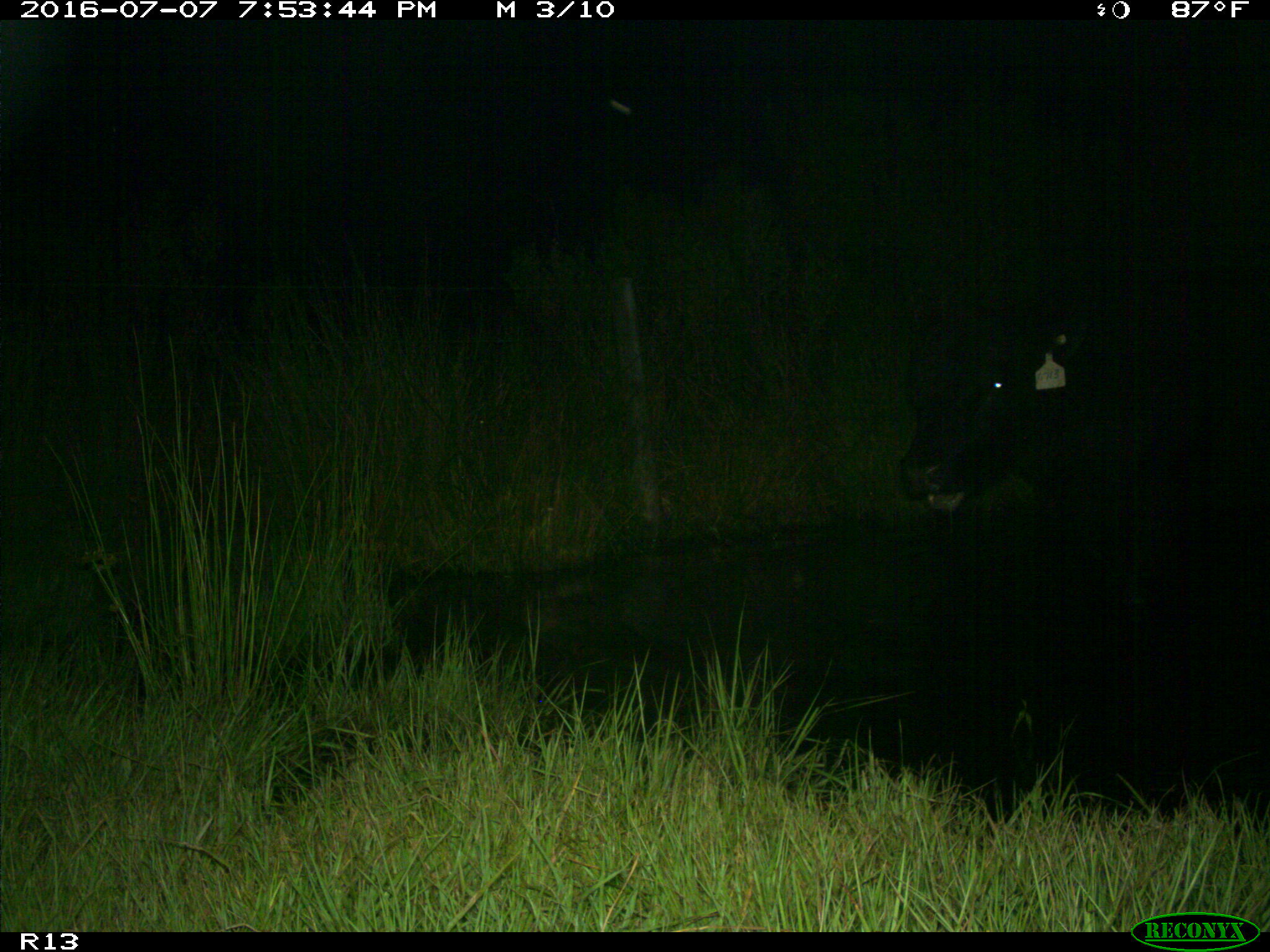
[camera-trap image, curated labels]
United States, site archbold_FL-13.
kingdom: Animalia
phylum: Chordata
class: Mammalia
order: Artiodactyla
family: Bovidae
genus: Bos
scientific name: Bos taurus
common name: domestic cow